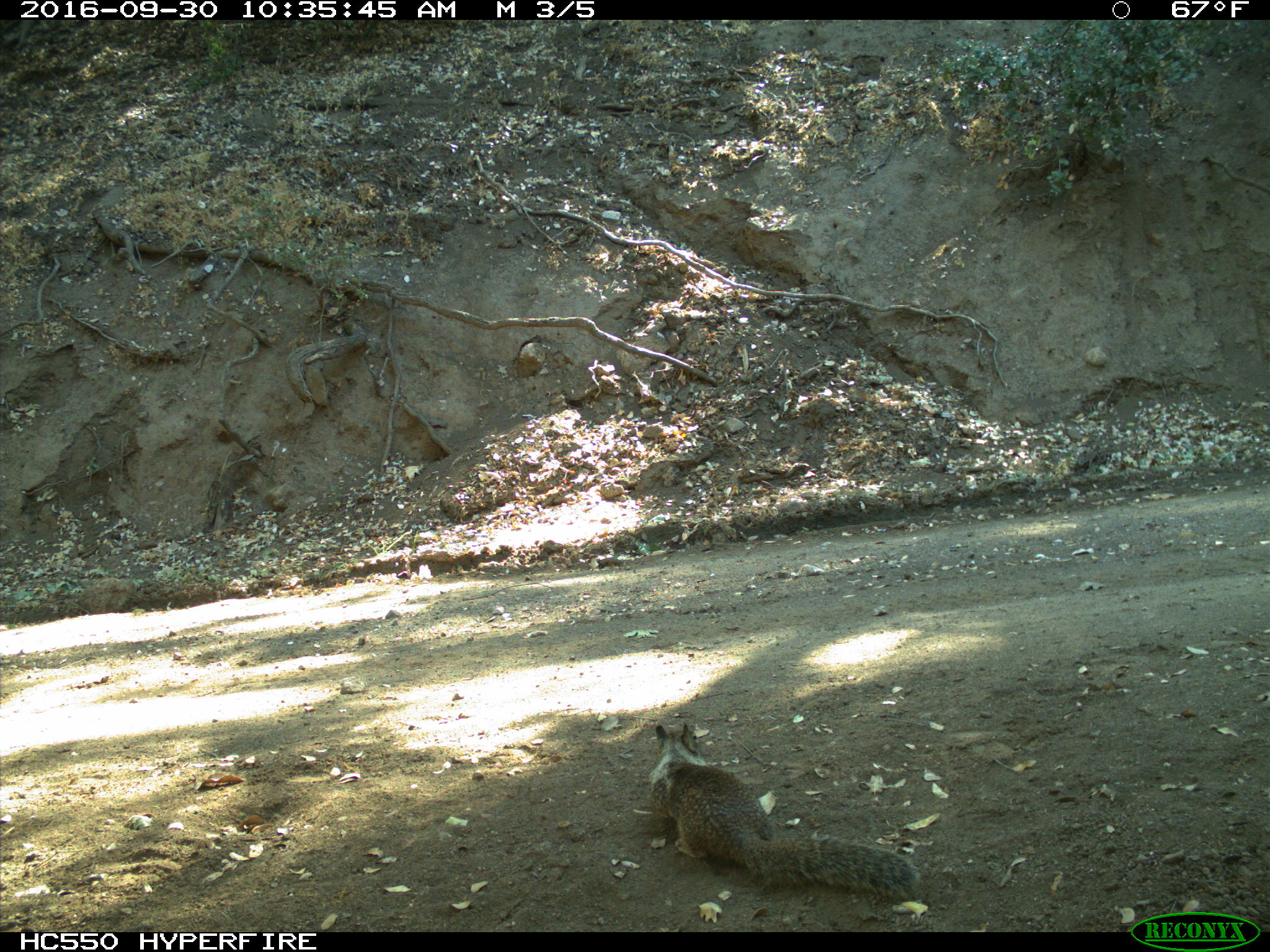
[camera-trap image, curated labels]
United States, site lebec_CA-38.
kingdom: Animalia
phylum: Chordata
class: Mammalia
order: Rodentia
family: Sciuridae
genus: Otospermophilus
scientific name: Otospermophilus beecheyi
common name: california ground squirrel